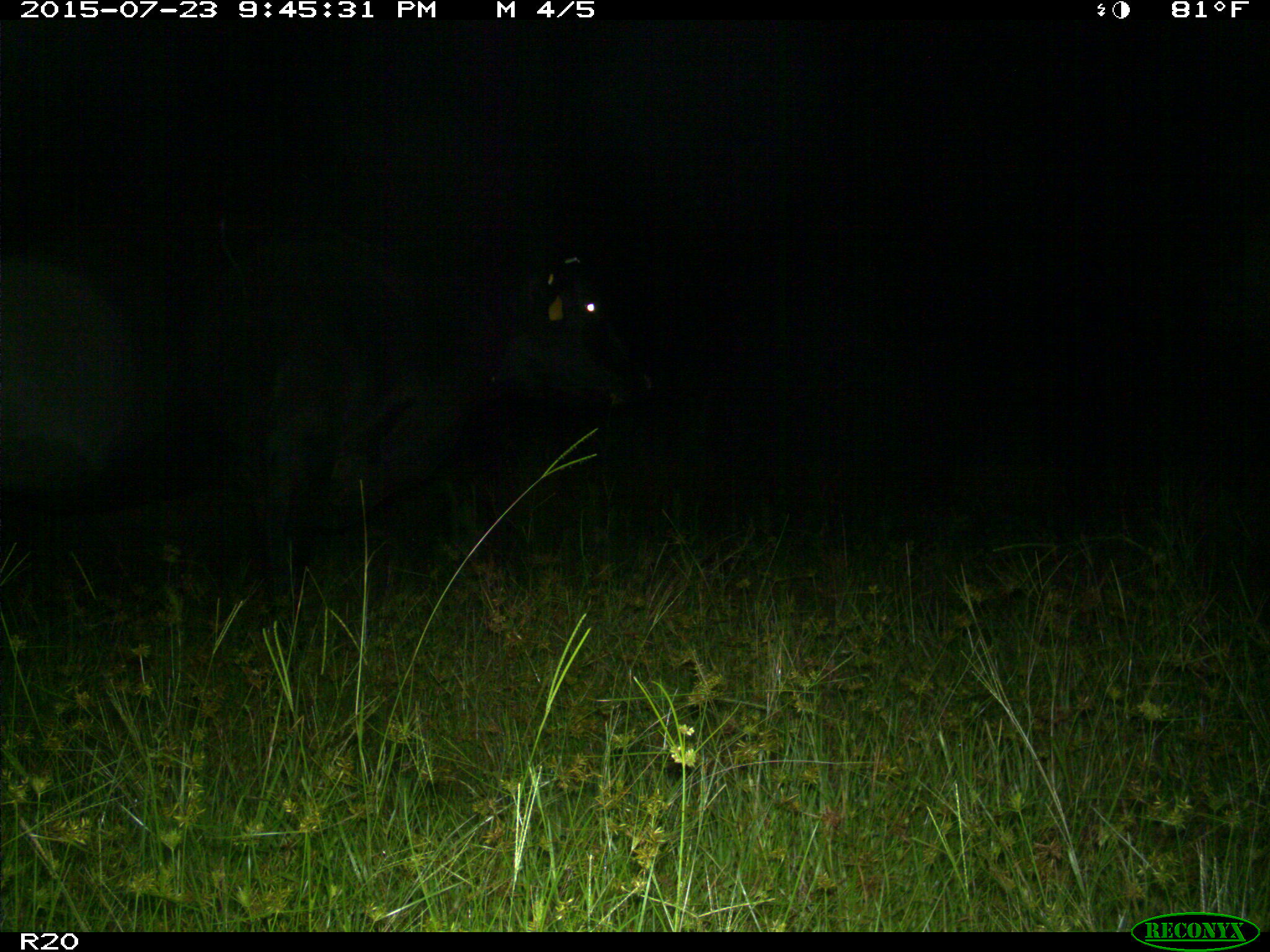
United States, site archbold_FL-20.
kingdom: Animalia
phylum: Chordata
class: Mammalia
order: Artiodactyla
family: Bovidae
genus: Bos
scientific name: Bos taurus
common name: domestic cow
Bos taurus (domestic cow).